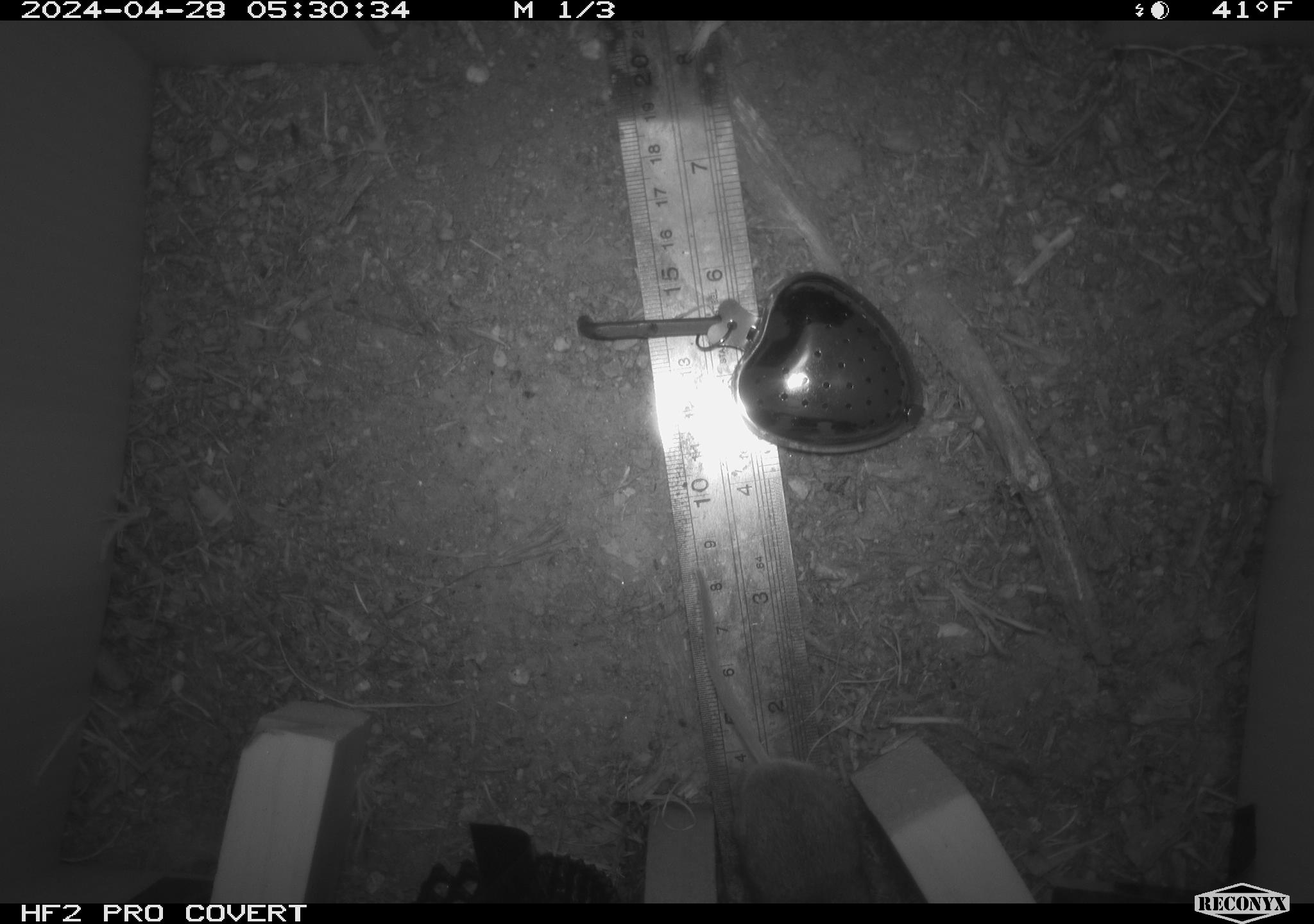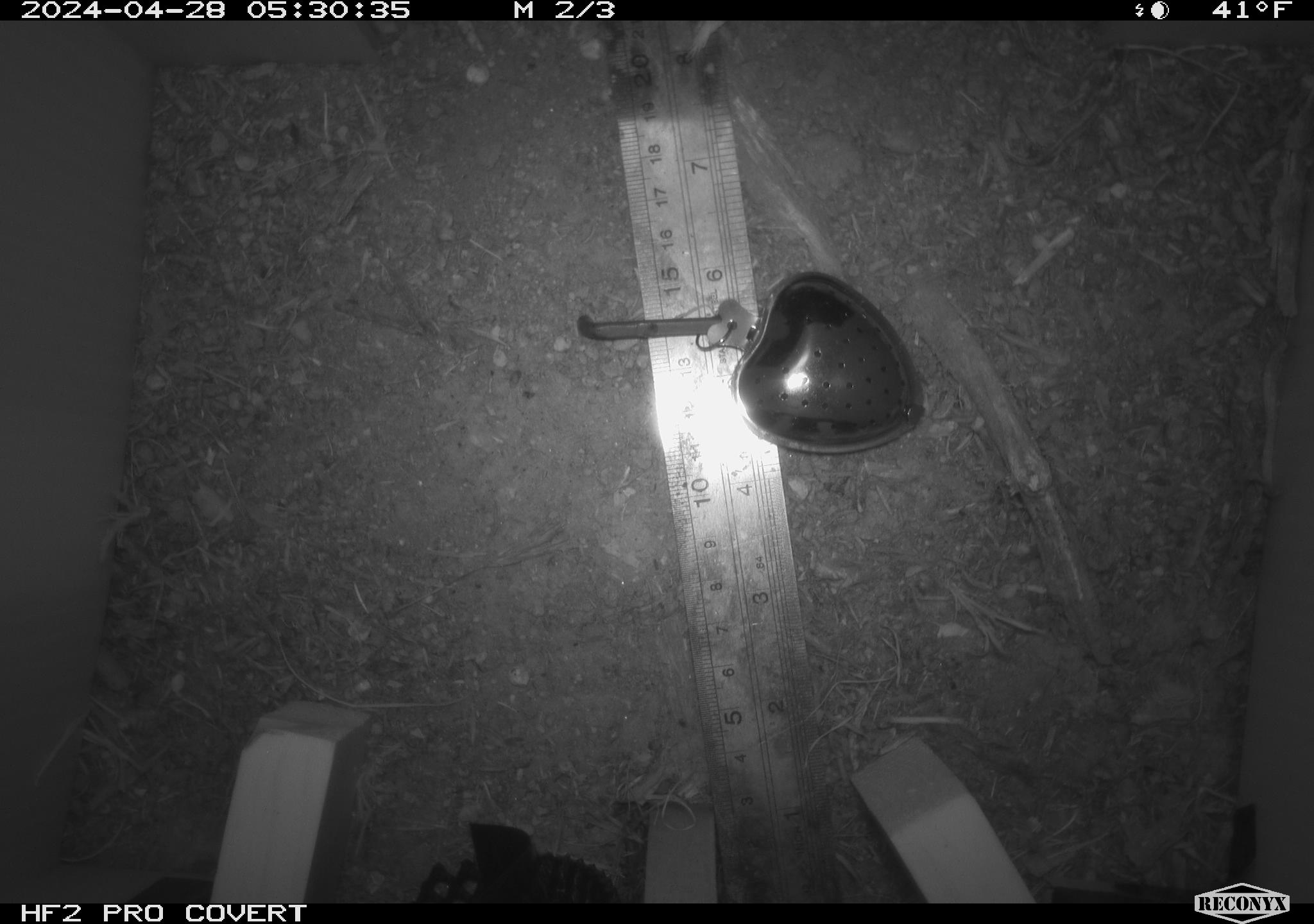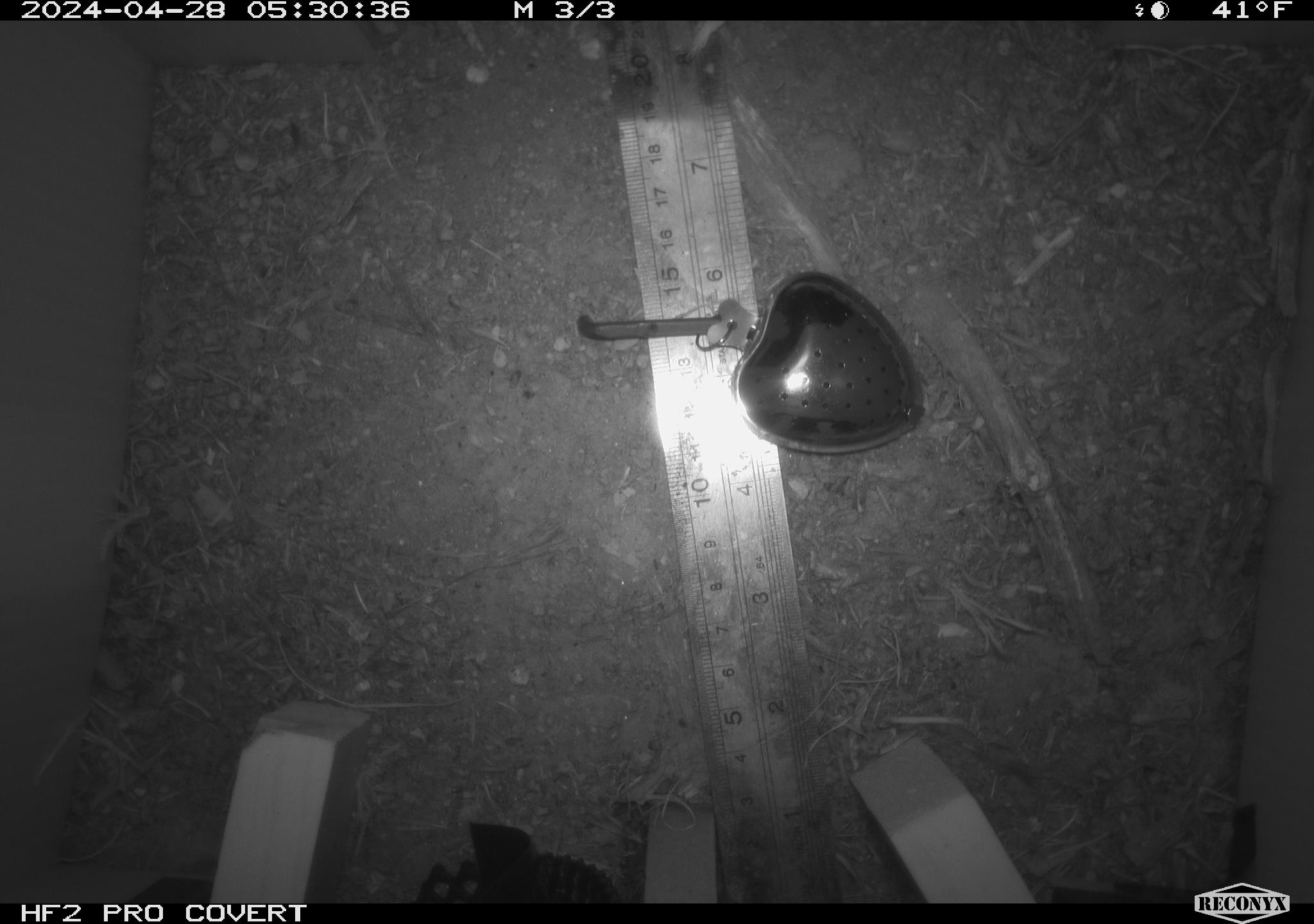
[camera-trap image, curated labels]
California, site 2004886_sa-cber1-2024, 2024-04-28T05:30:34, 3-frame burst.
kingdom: Animalia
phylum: Chordata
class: Mammalia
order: Rodentia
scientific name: Rodentia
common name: mouse species